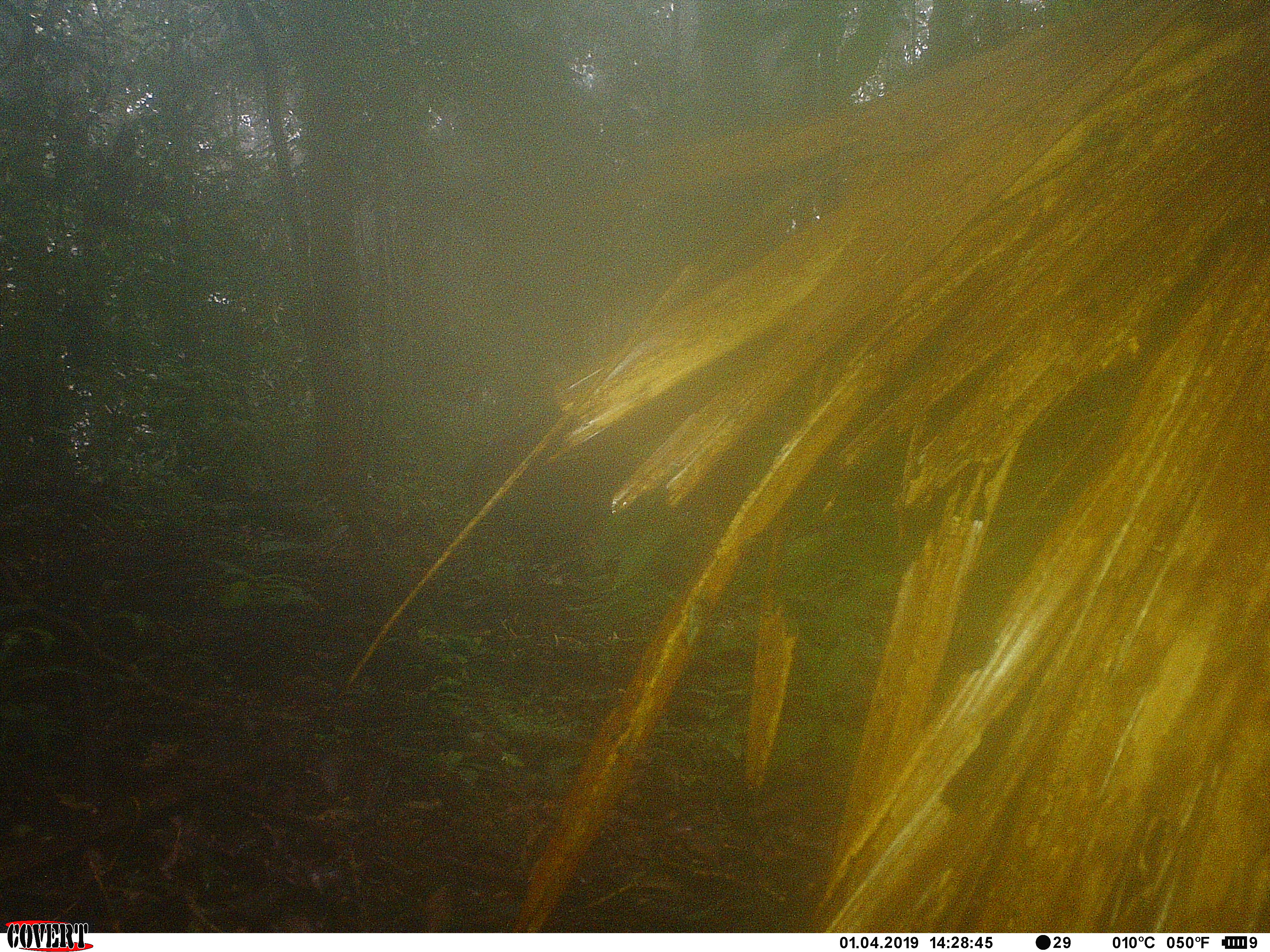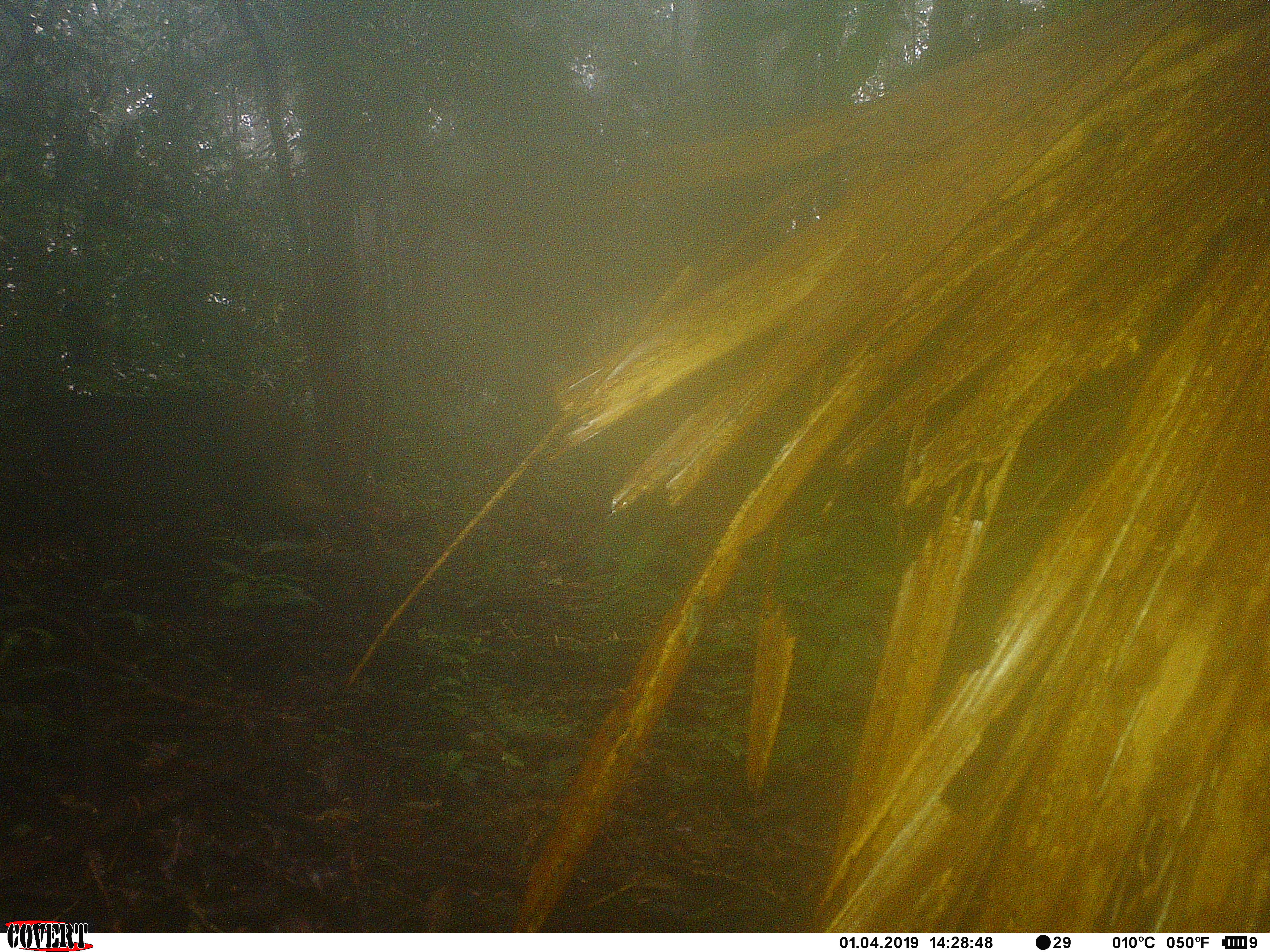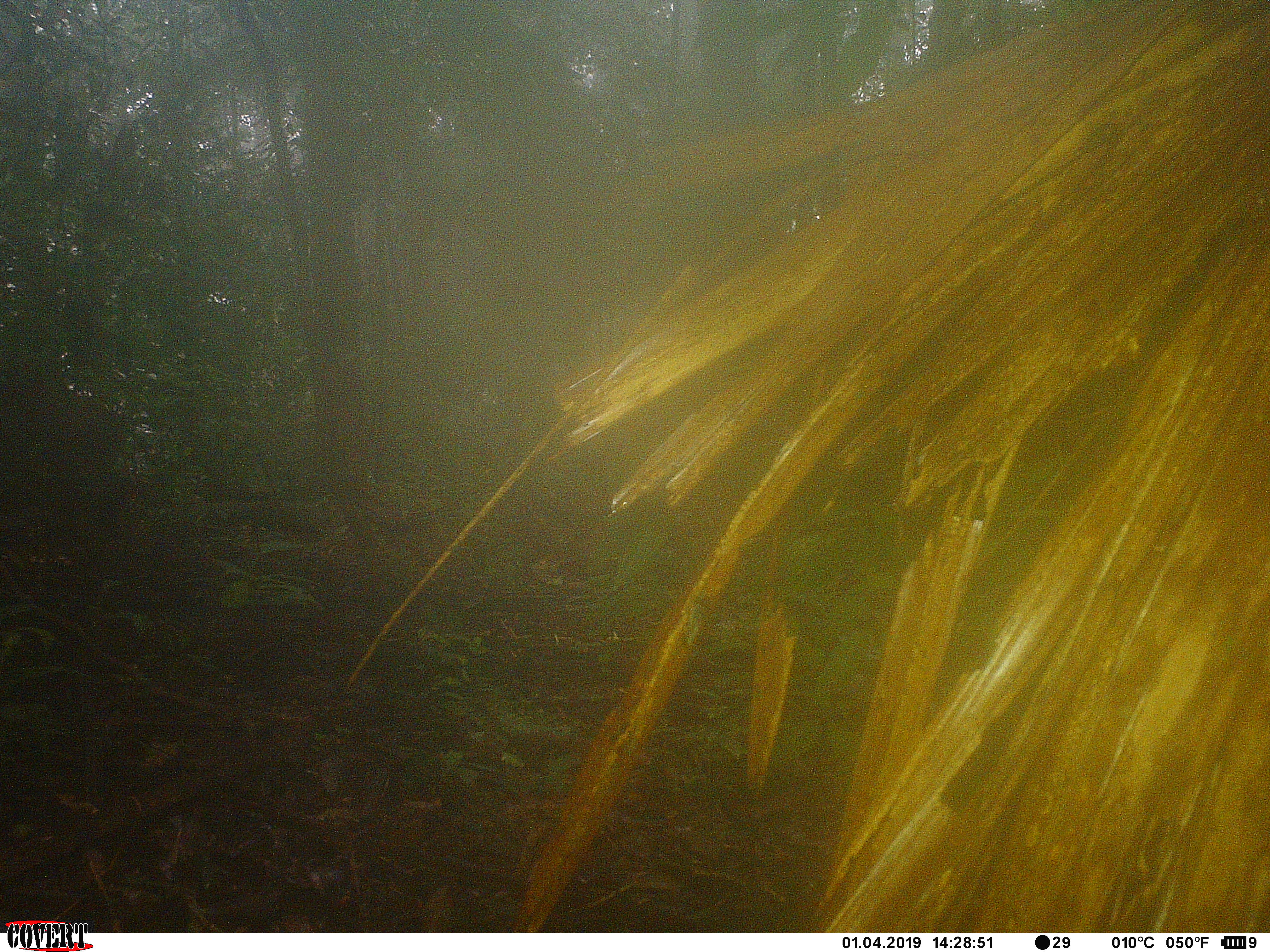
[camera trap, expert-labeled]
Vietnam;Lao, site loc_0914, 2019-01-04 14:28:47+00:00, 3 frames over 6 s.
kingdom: Animalia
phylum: Chordata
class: Mammalia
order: Artiodactyla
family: Suidae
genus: Sus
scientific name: Sus scrofa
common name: eurasian wild pig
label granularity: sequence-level